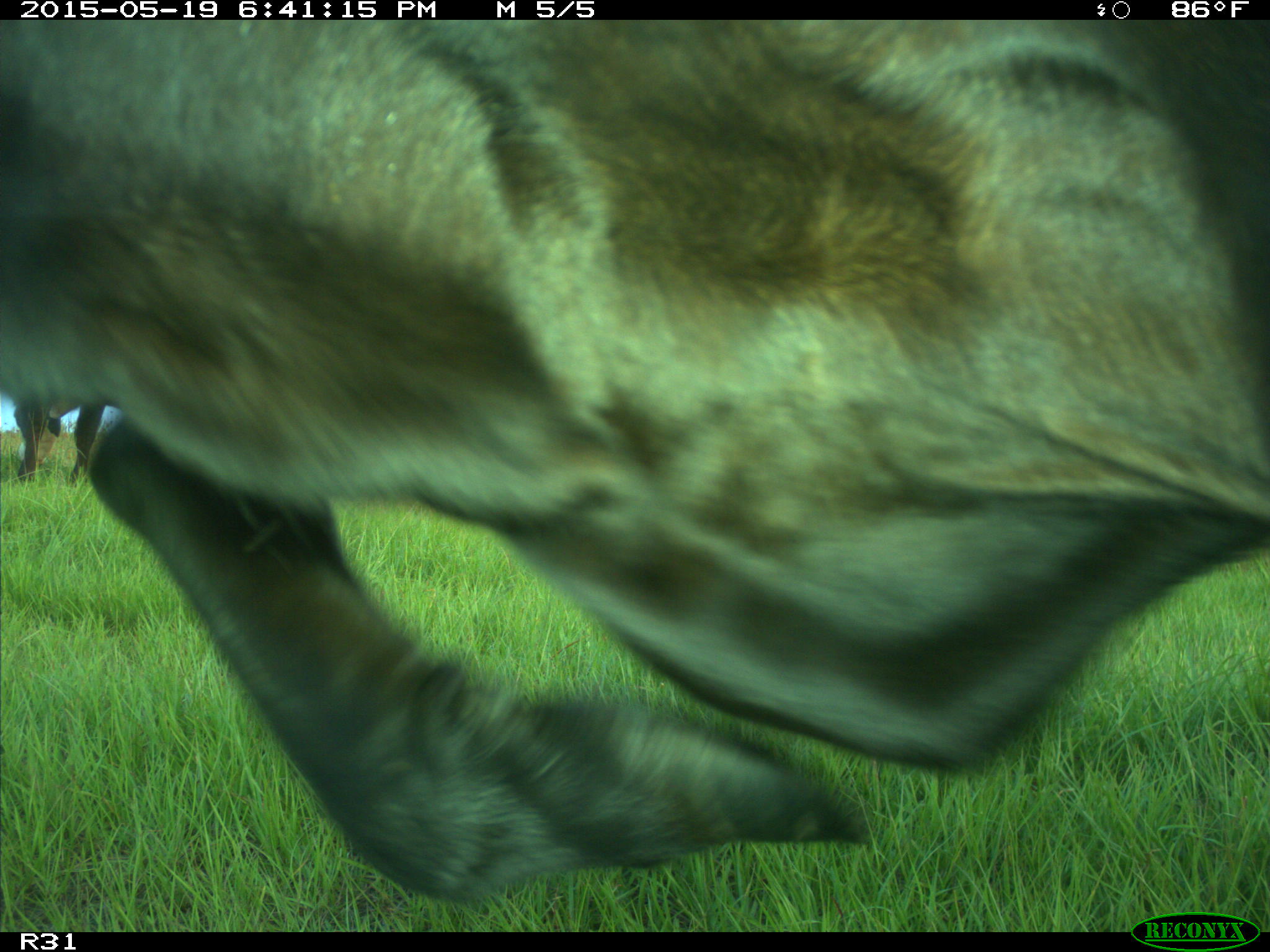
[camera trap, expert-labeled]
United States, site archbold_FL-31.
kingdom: Animalia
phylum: Chordata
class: Mammalia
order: Artiodactyla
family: Bovidae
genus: Bos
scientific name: Bos taurus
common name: domestic cow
Bos taurus (domestic cow).